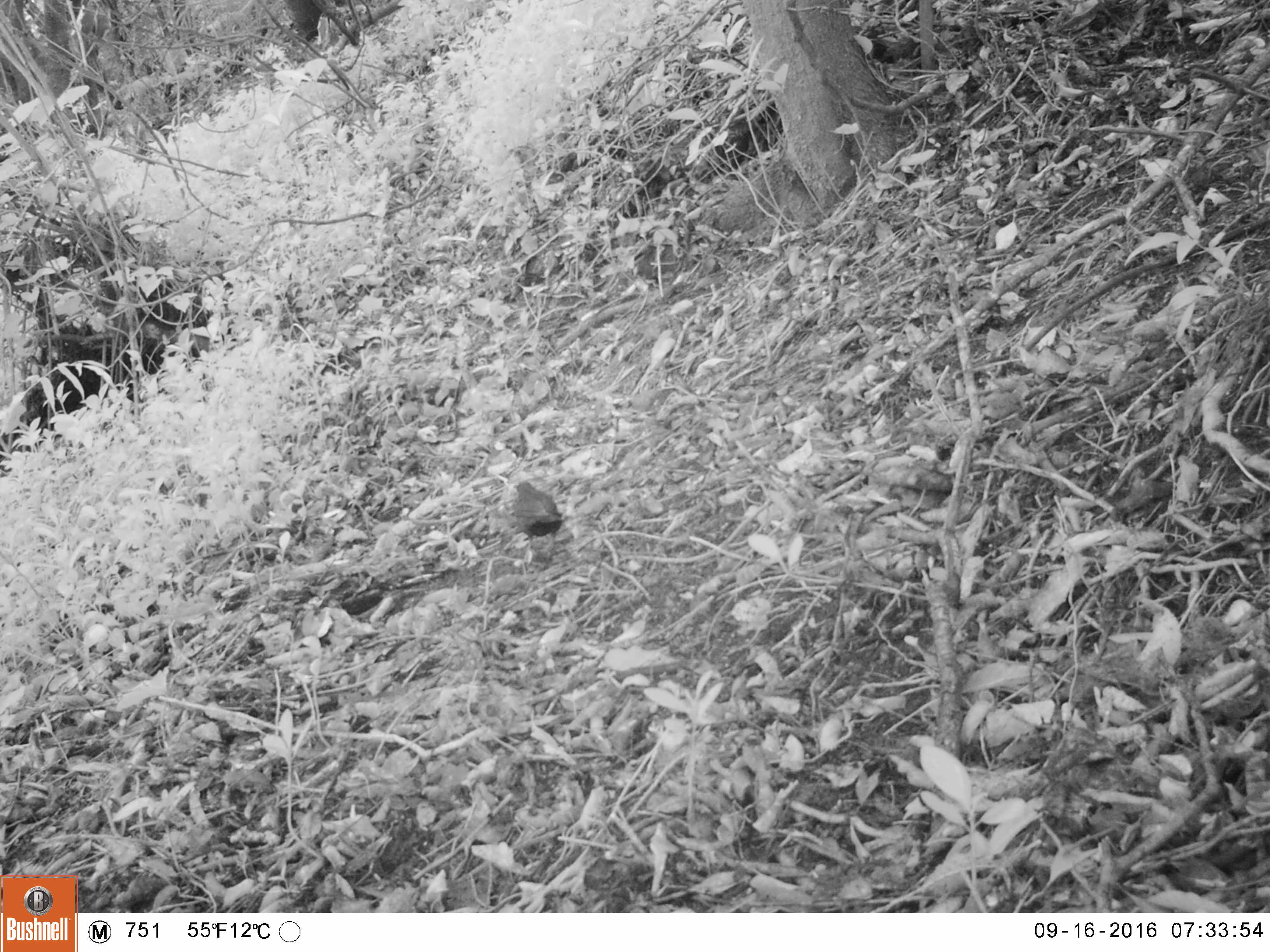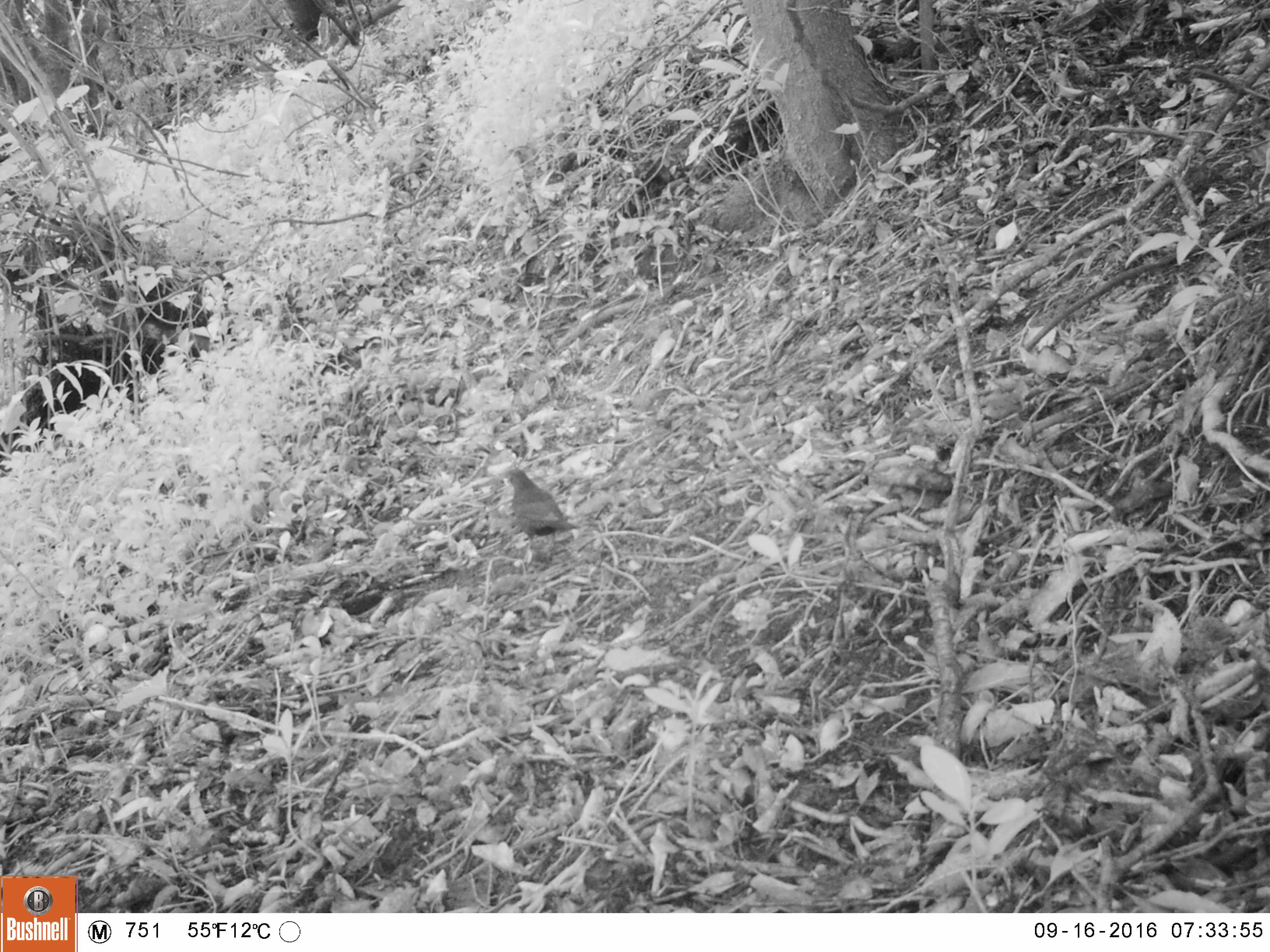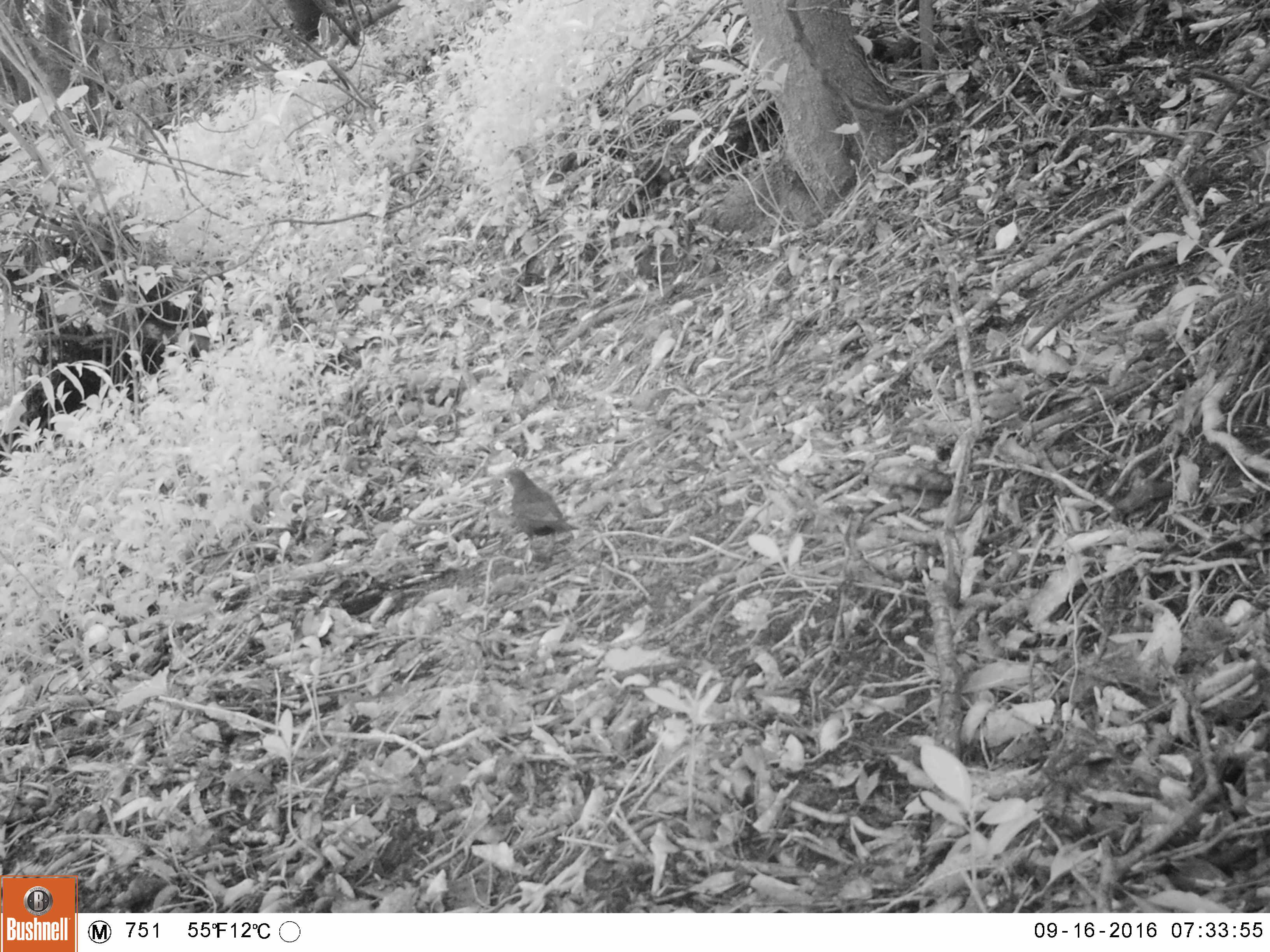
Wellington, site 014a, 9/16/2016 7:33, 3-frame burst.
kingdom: Animalia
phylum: Chordata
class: Aves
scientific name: Aves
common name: bird